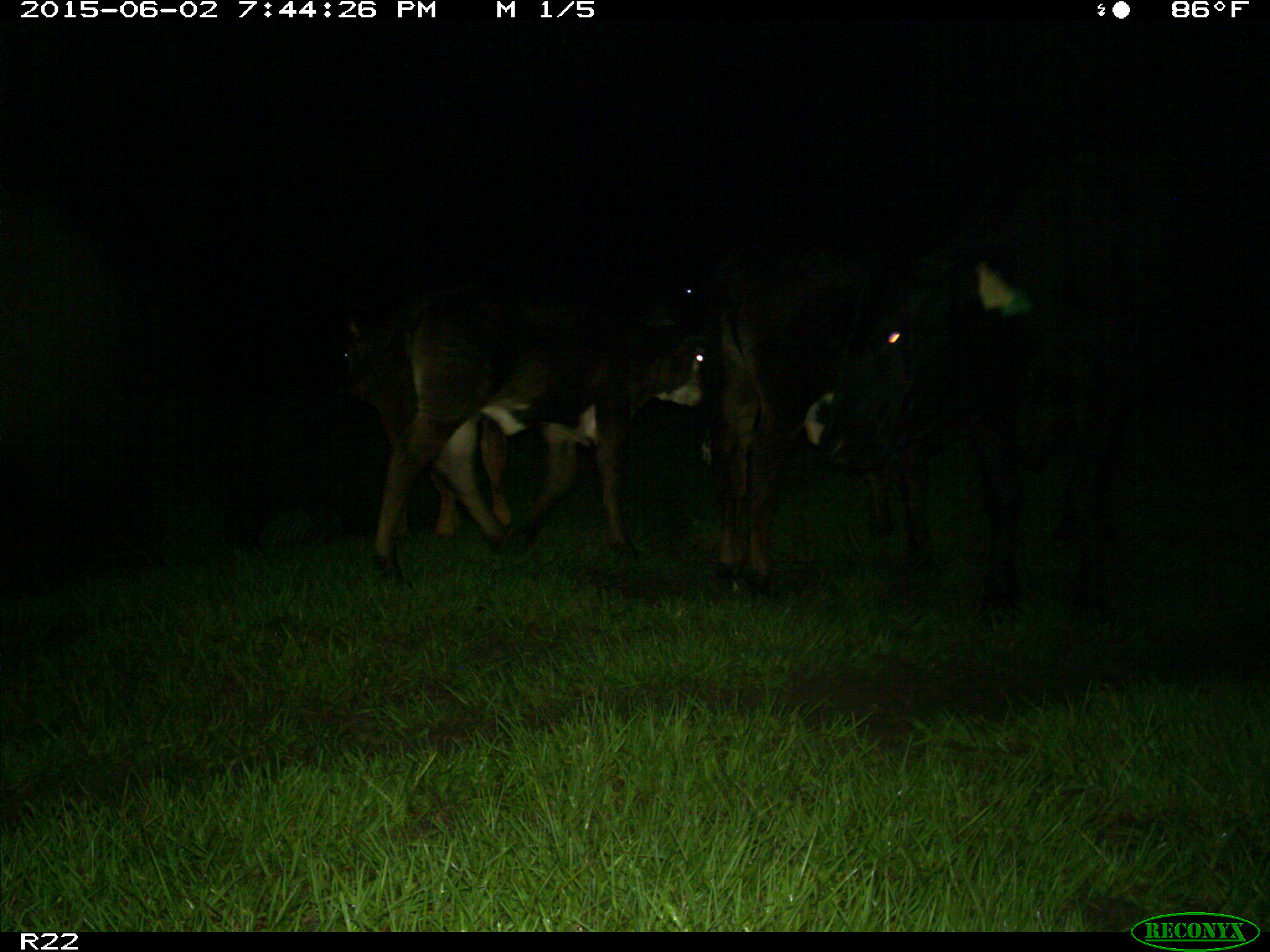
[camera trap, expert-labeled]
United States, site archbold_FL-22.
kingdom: Animalia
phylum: Chordata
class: Mammalia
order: Artiodactyla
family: Bovidae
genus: Bos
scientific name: Bos taurus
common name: domestic cow